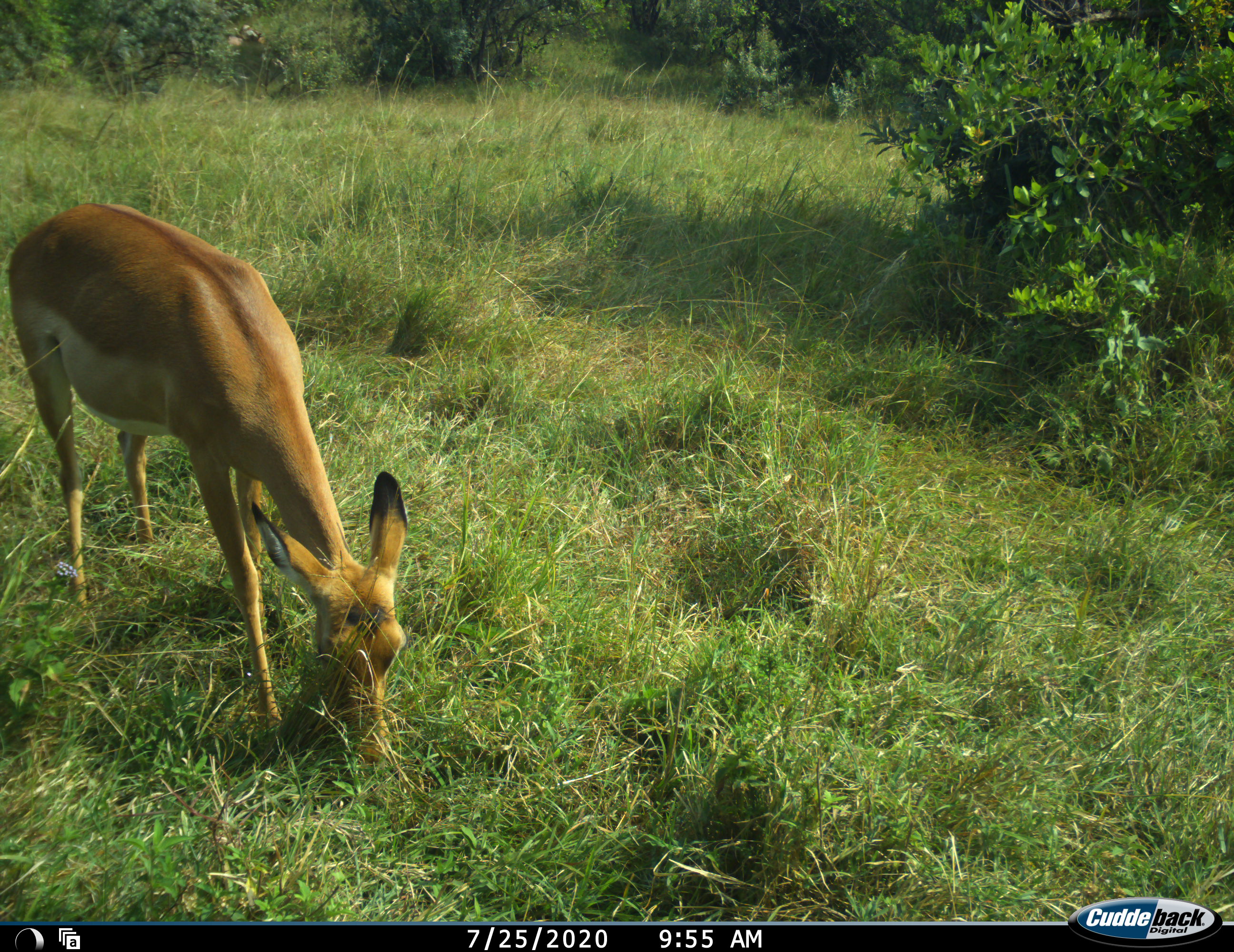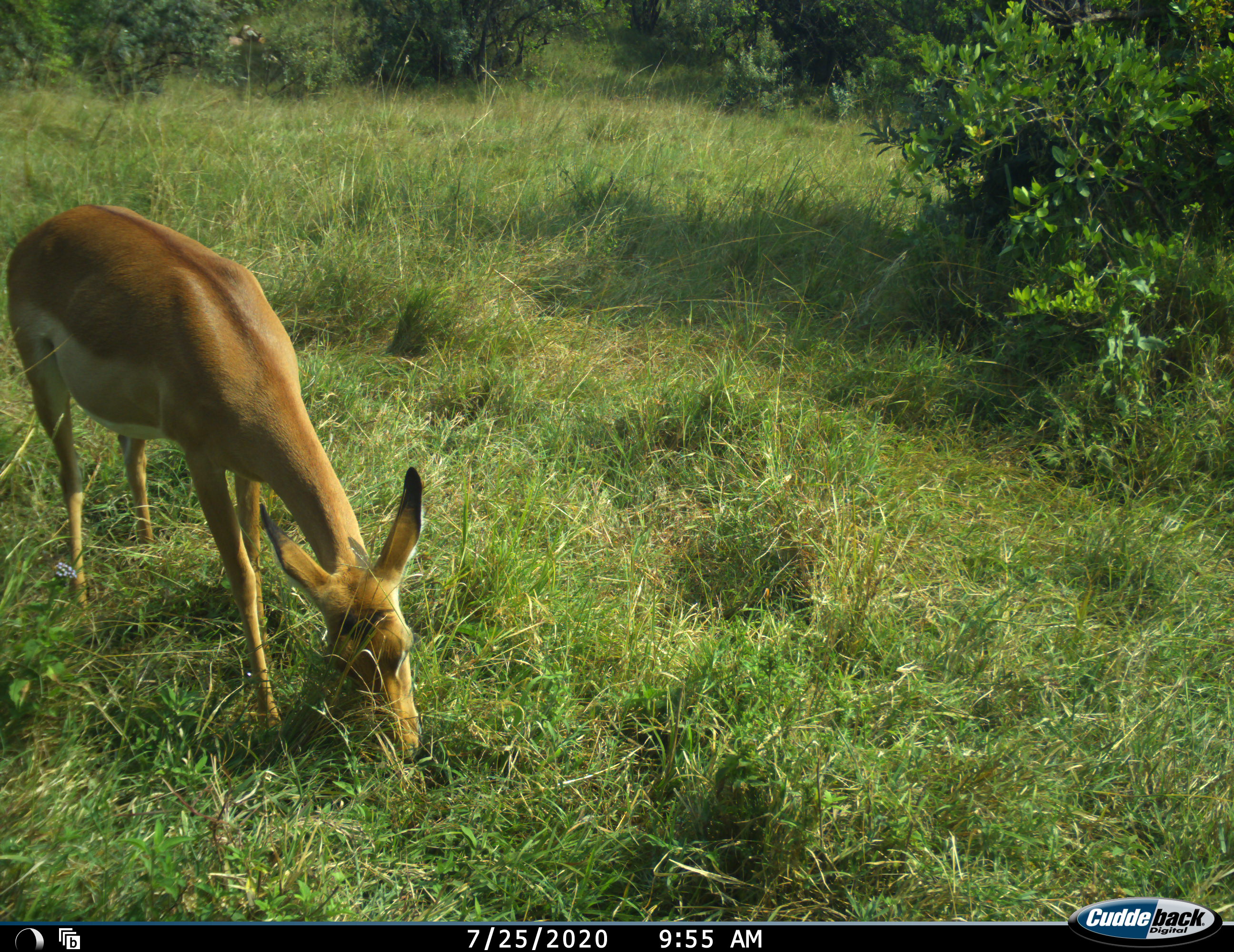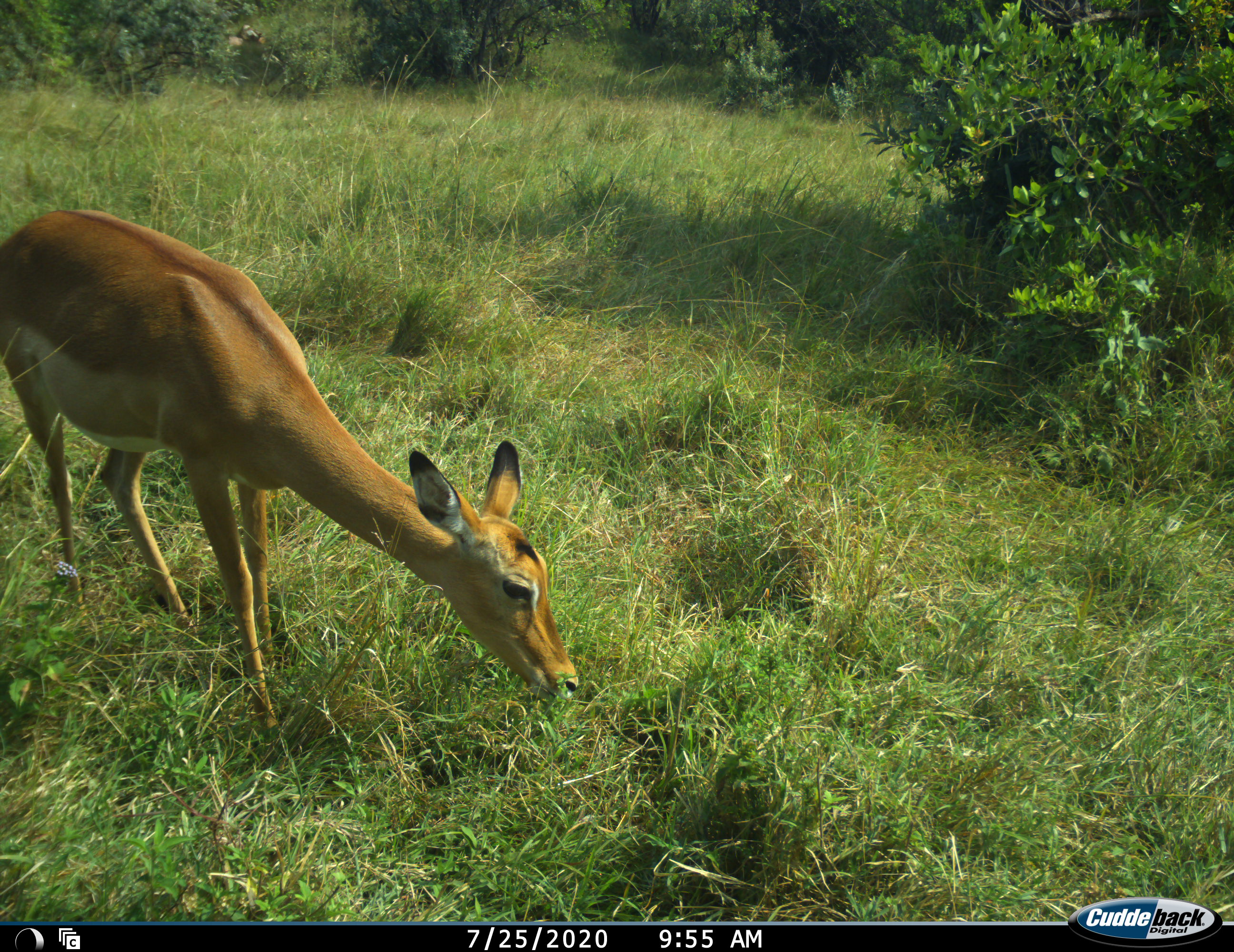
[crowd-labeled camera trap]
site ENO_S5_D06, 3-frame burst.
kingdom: Animalia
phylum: Chordata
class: Mammalia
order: Artiodactyla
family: Bovidae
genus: Aepyceros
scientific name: Aepyceros melampus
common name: impala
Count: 1.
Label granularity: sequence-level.